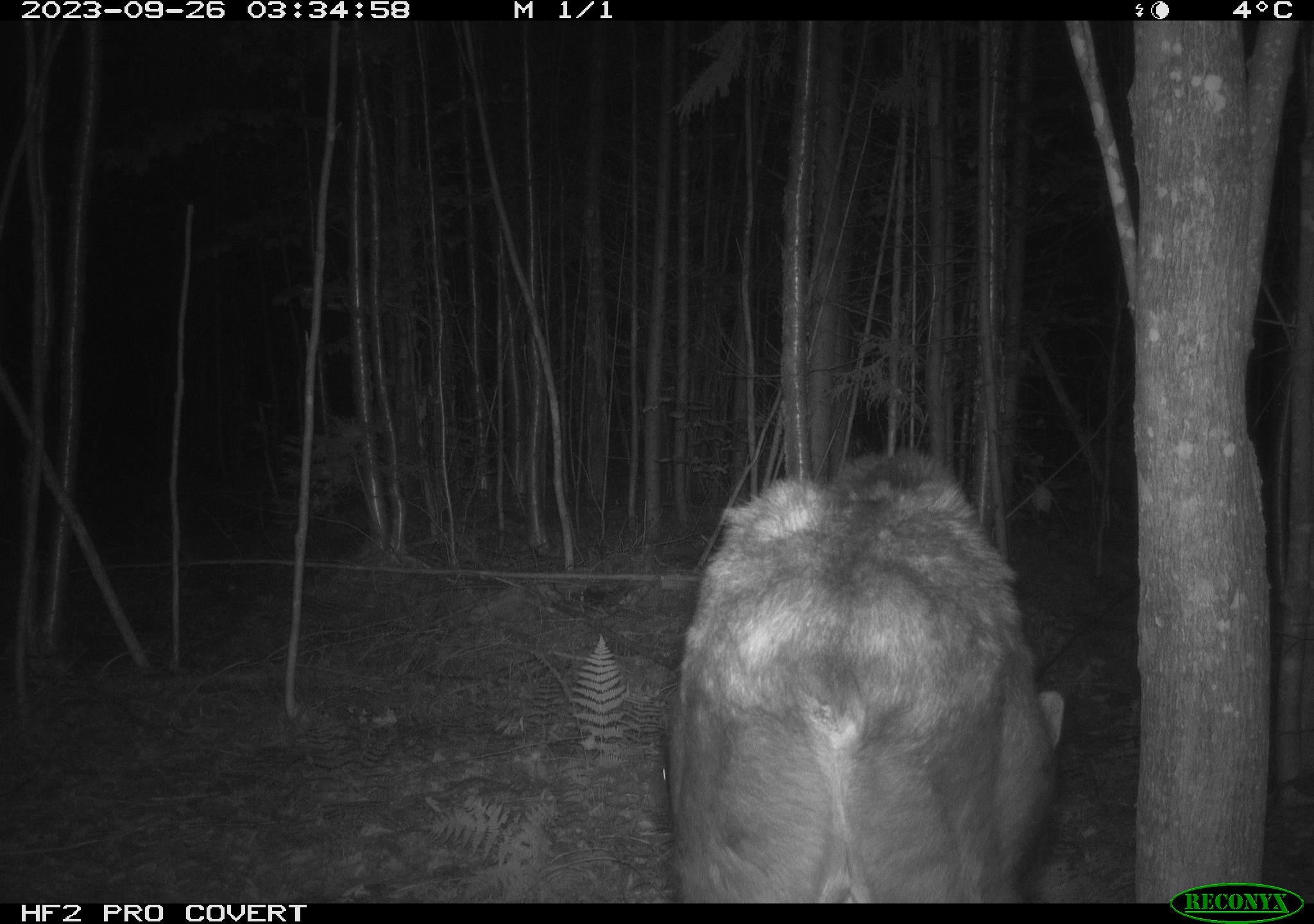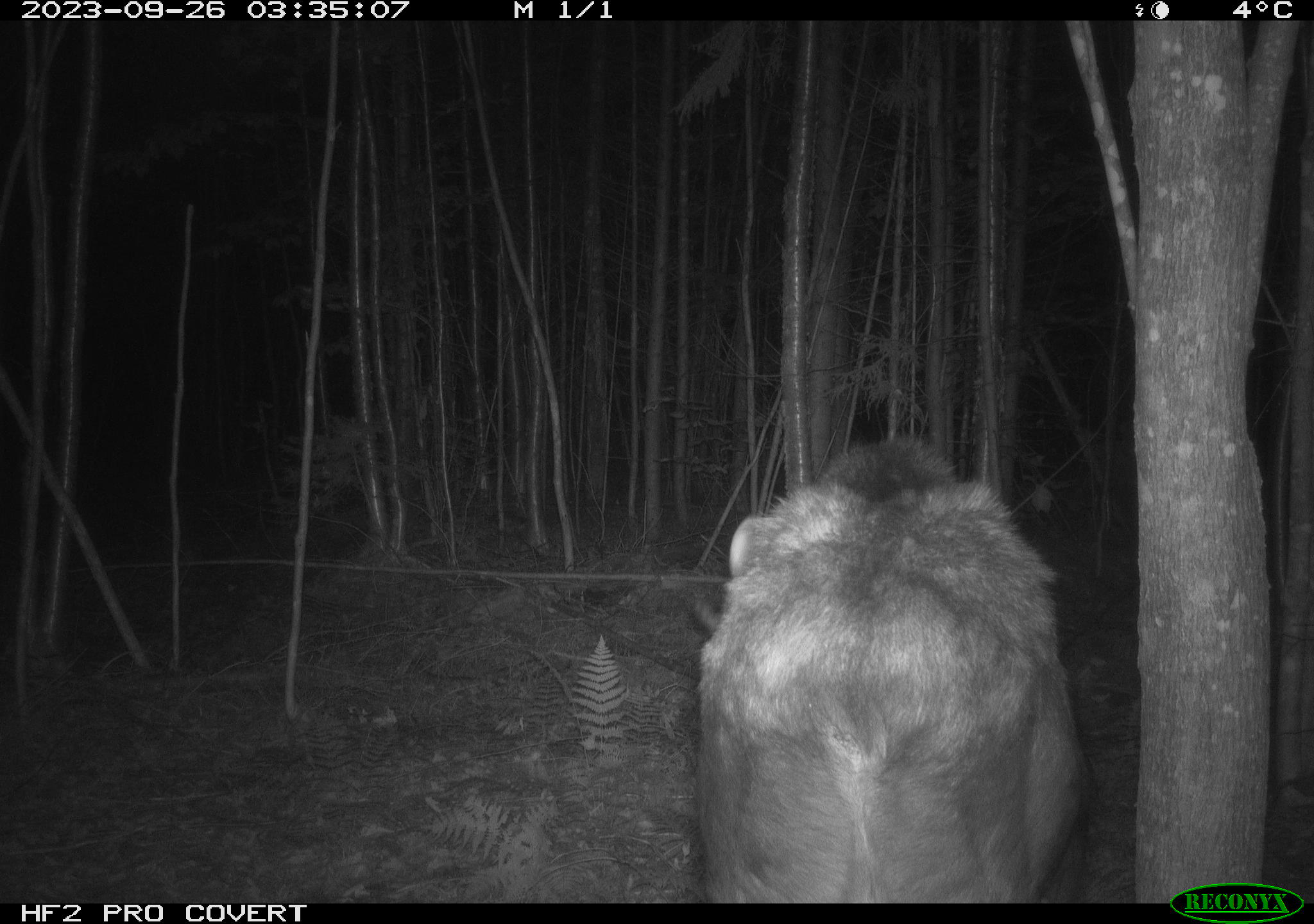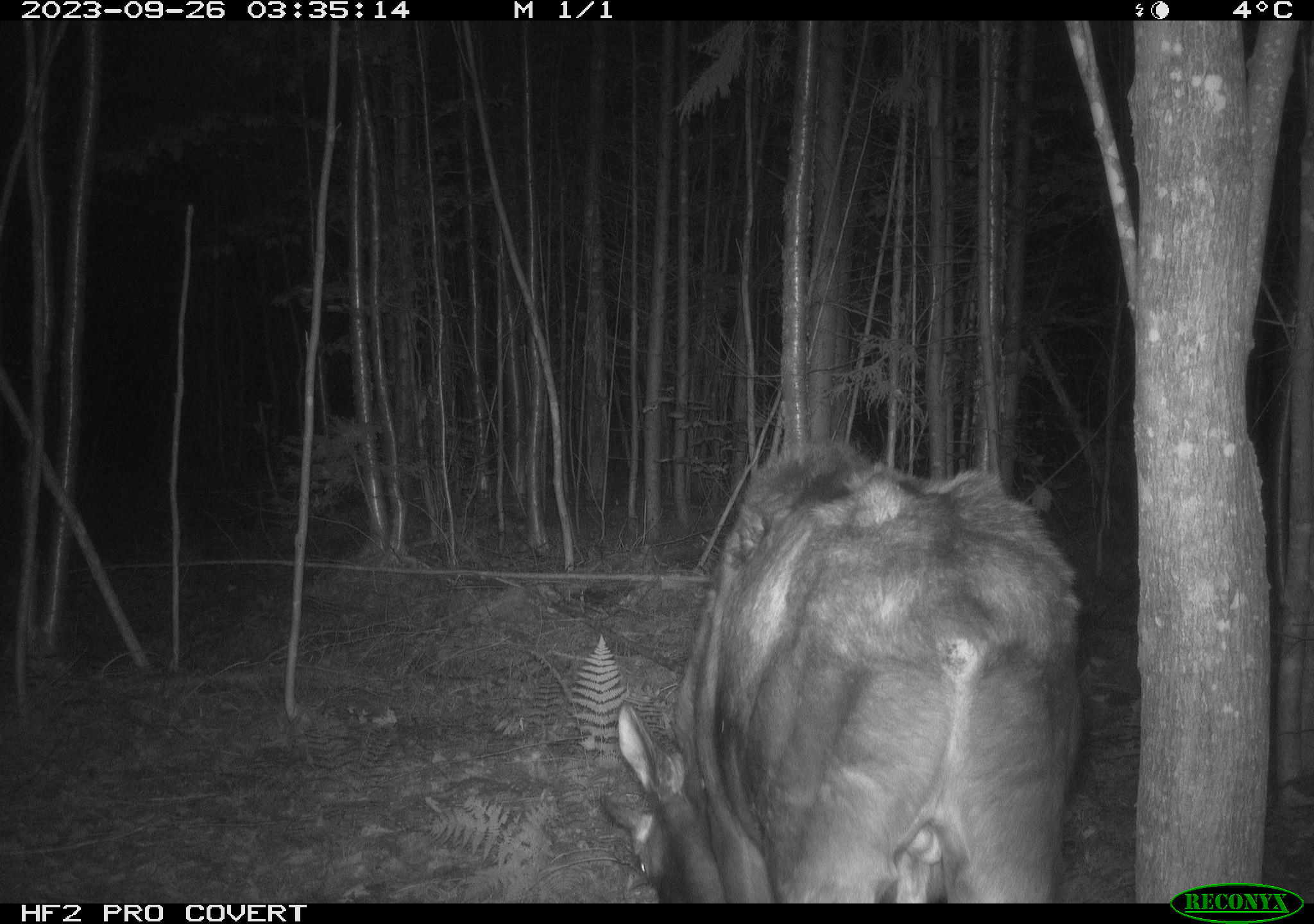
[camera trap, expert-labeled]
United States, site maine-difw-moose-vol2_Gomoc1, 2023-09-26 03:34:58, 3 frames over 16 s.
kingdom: Animalia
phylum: Chordata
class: Mammalia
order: Artiodactyla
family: Cervidae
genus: Alces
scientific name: Alces alces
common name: moose